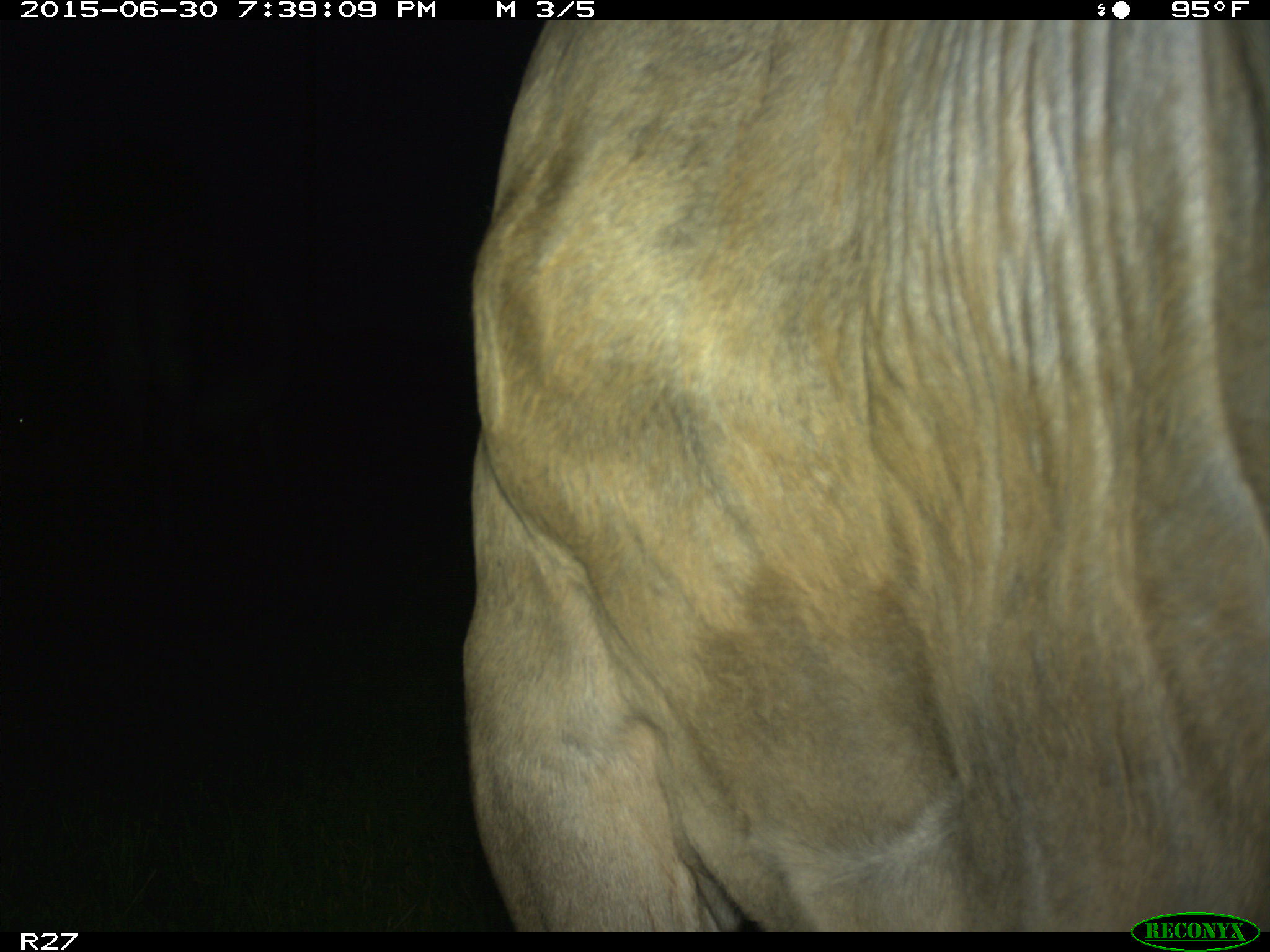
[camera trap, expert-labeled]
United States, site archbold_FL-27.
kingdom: Animalia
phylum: Chordata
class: Mammalia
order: Artiodactyla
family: Bovidae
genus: Bos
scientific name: Bos taurus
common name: domestic cow